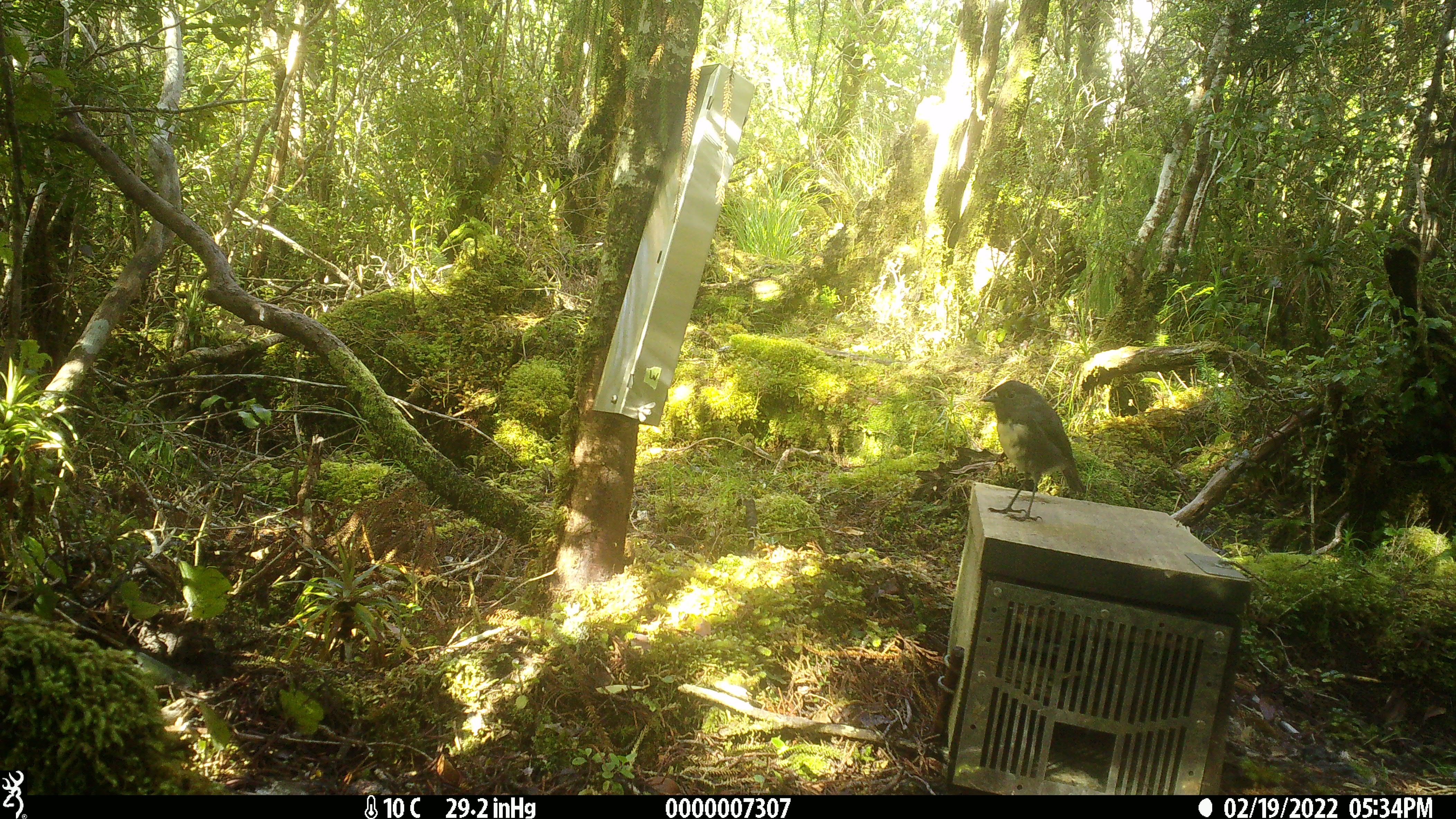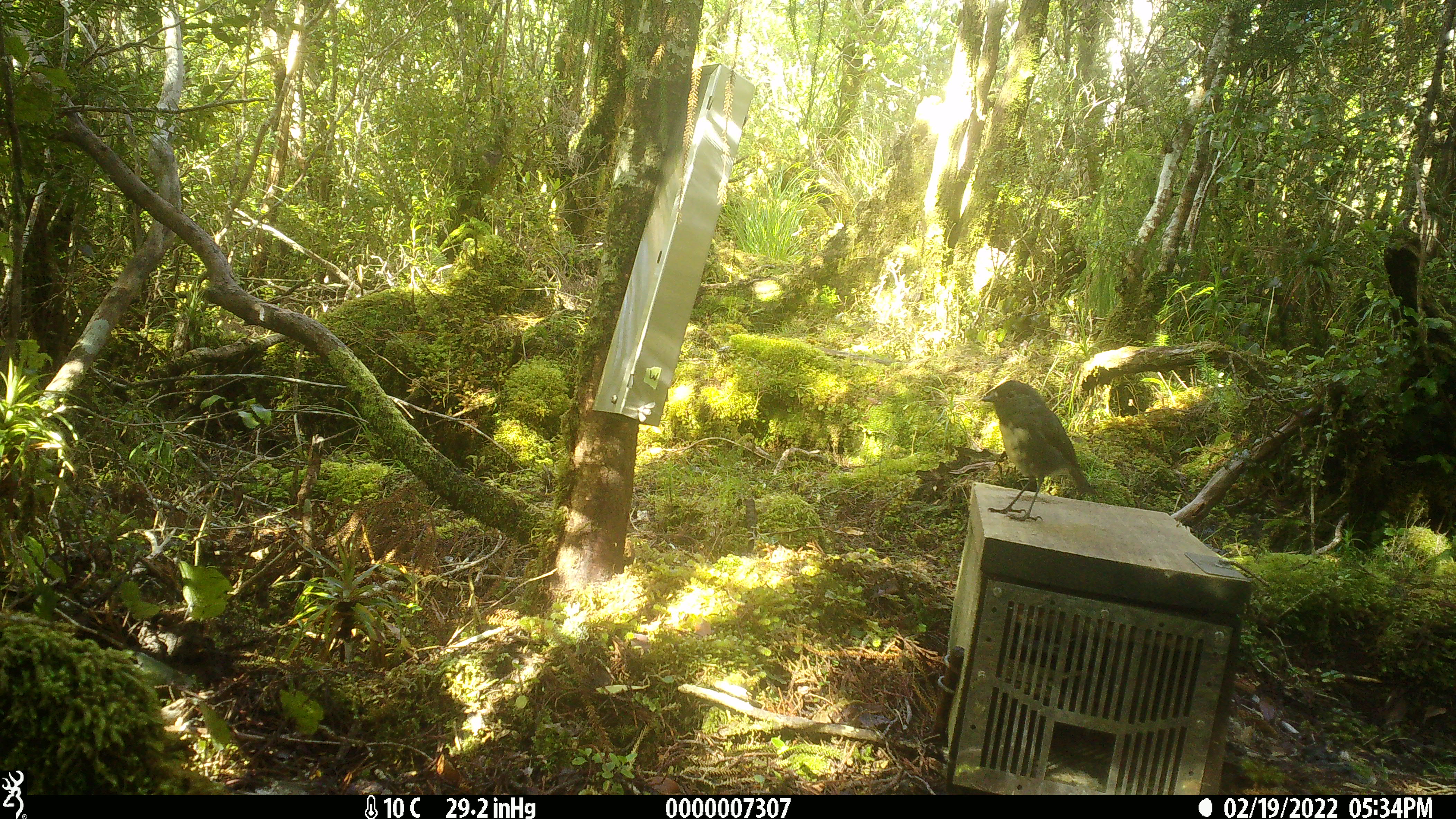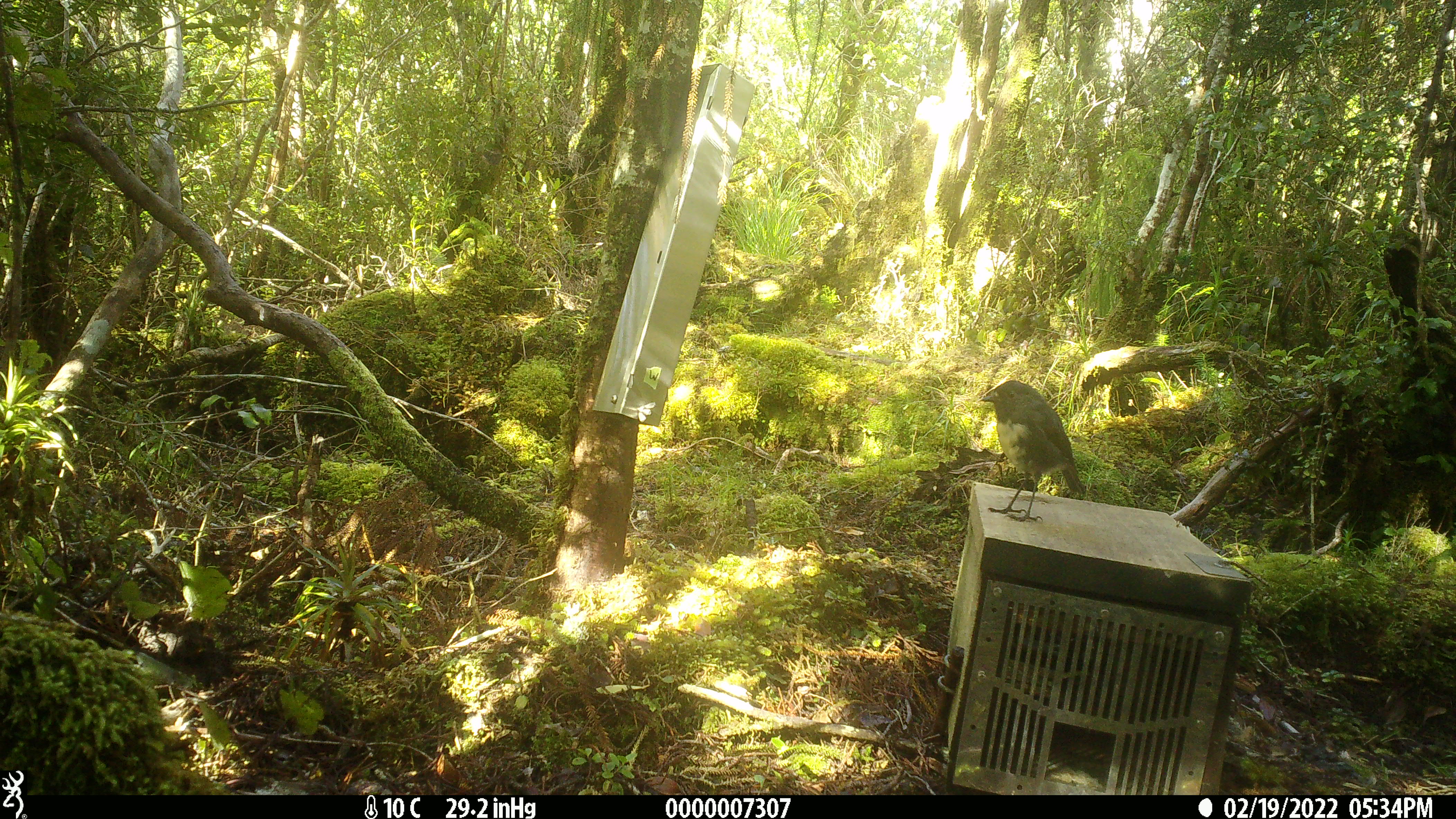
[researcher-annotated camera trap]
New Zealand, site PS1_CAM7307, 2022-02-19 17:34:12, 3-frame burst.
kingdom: Animalia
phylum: Chordata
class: Aves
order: Passeriformes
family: Petroicidae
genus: Petroica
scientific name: Petroica australis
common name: new zealand robin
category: robin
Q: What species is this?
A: Robin (new zealand robin) (Petroica australis).